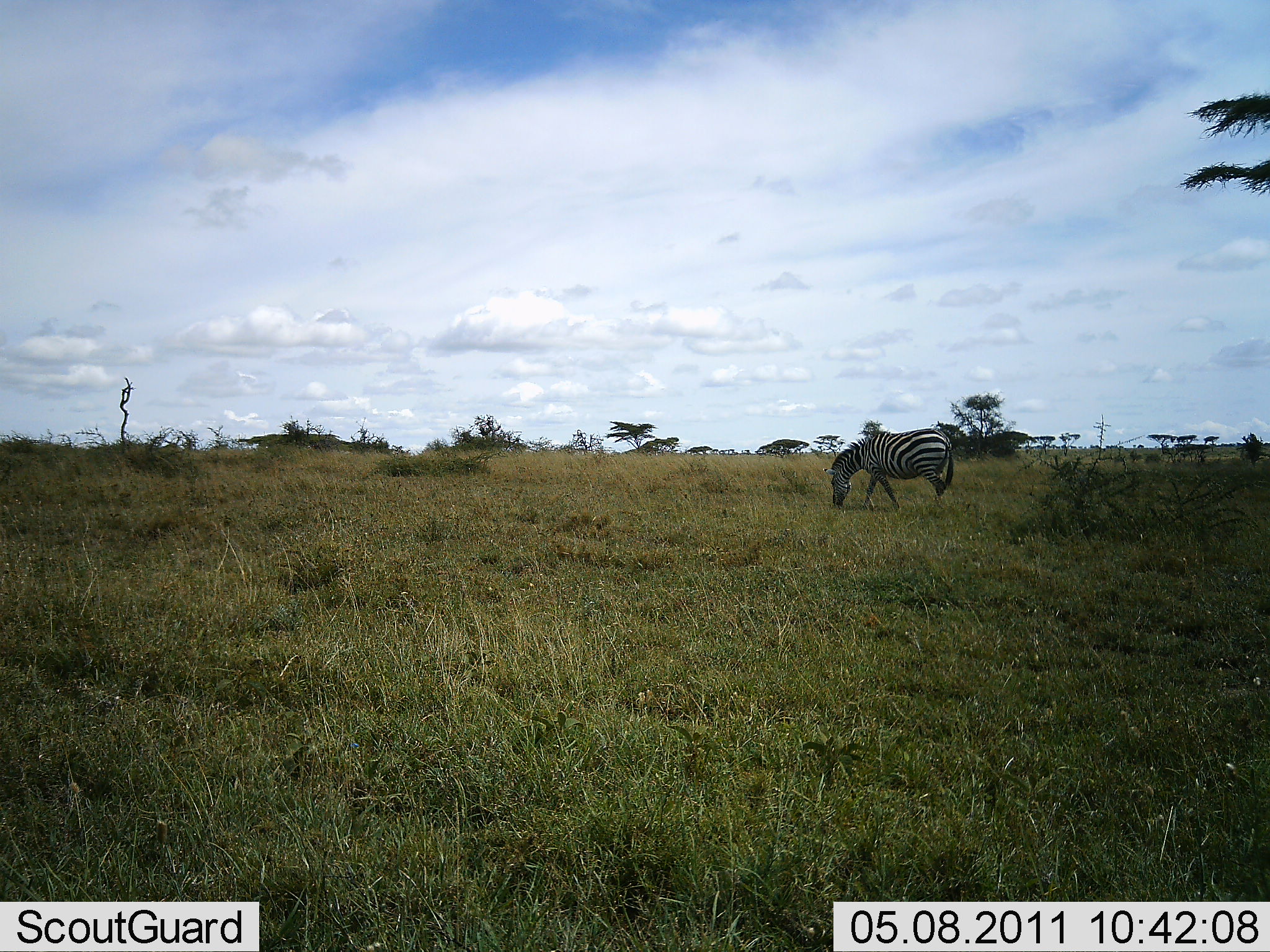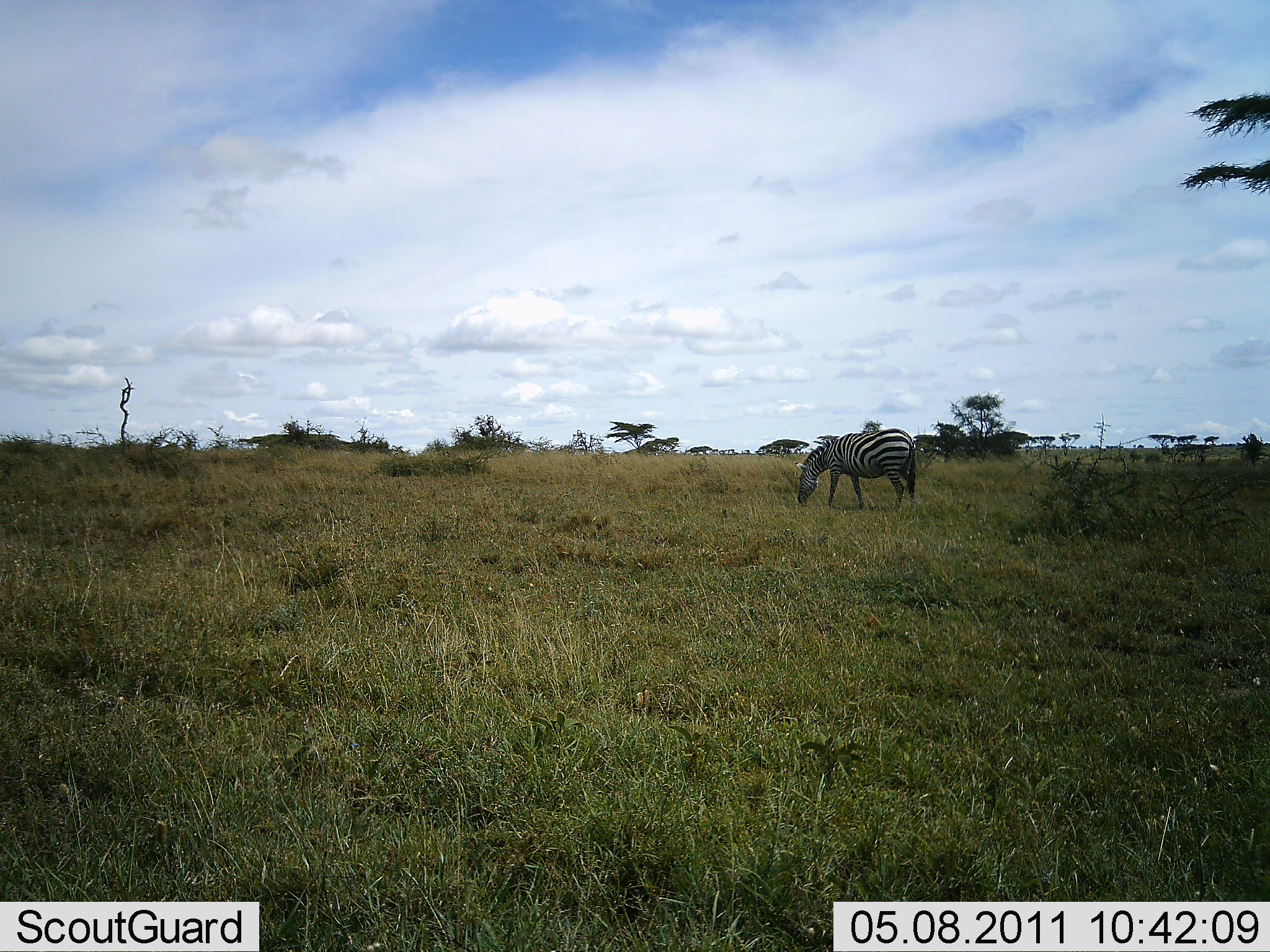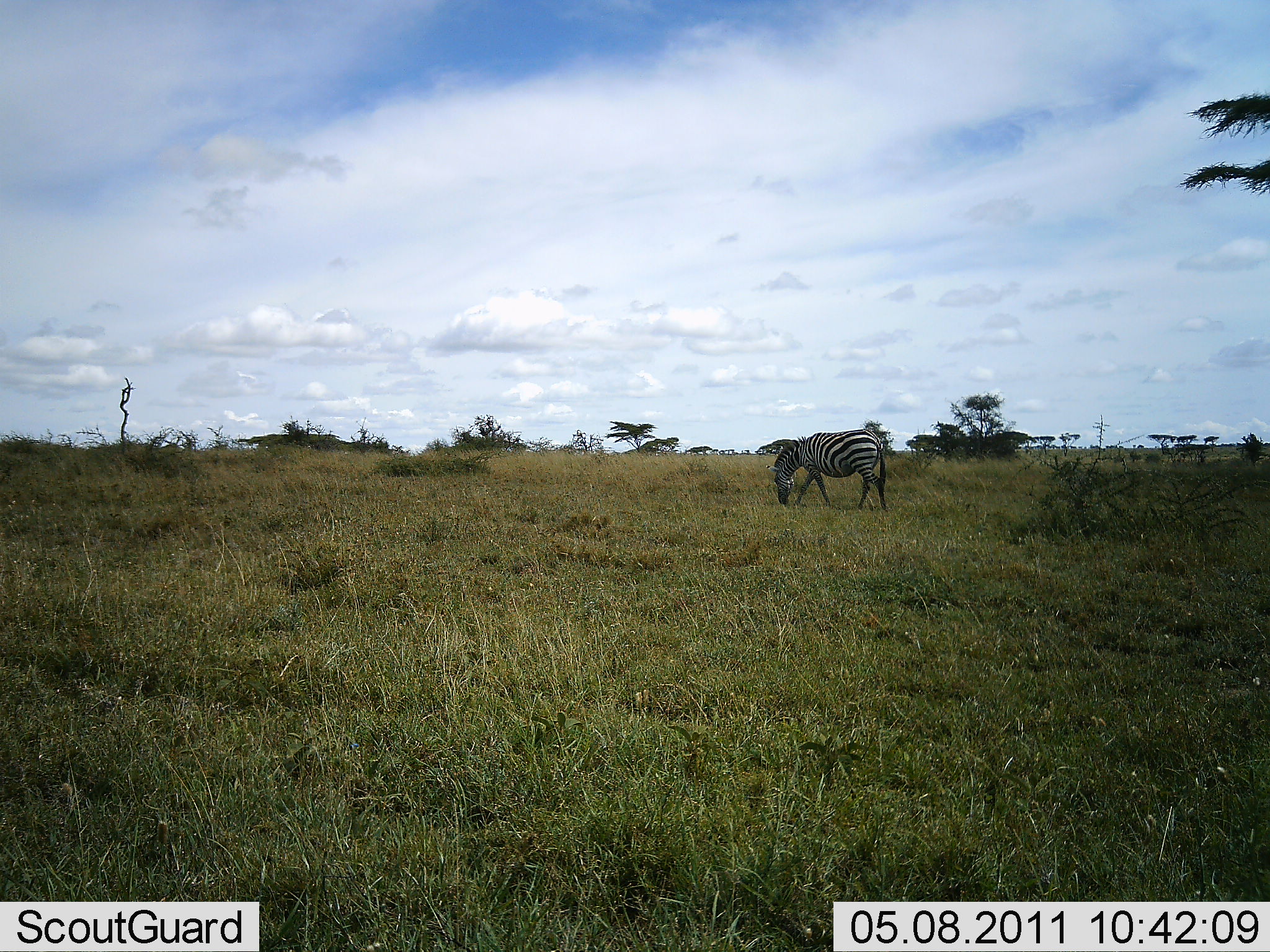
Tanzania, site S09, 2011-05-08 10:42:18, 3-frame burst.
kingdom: Animalia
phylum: Chordata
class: Mammalia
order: Perissodactyla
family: Equidae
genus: Equus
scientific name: Equus quagga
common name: plains zebra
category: zebra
Zebra (plains zebra) (Equus quagga), count 1. Behavior (volunteer vote fractions): standing 18%, resting 0%, moving 45%, interacting 0%. Young present (vote fraction): 0%. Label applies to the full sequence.